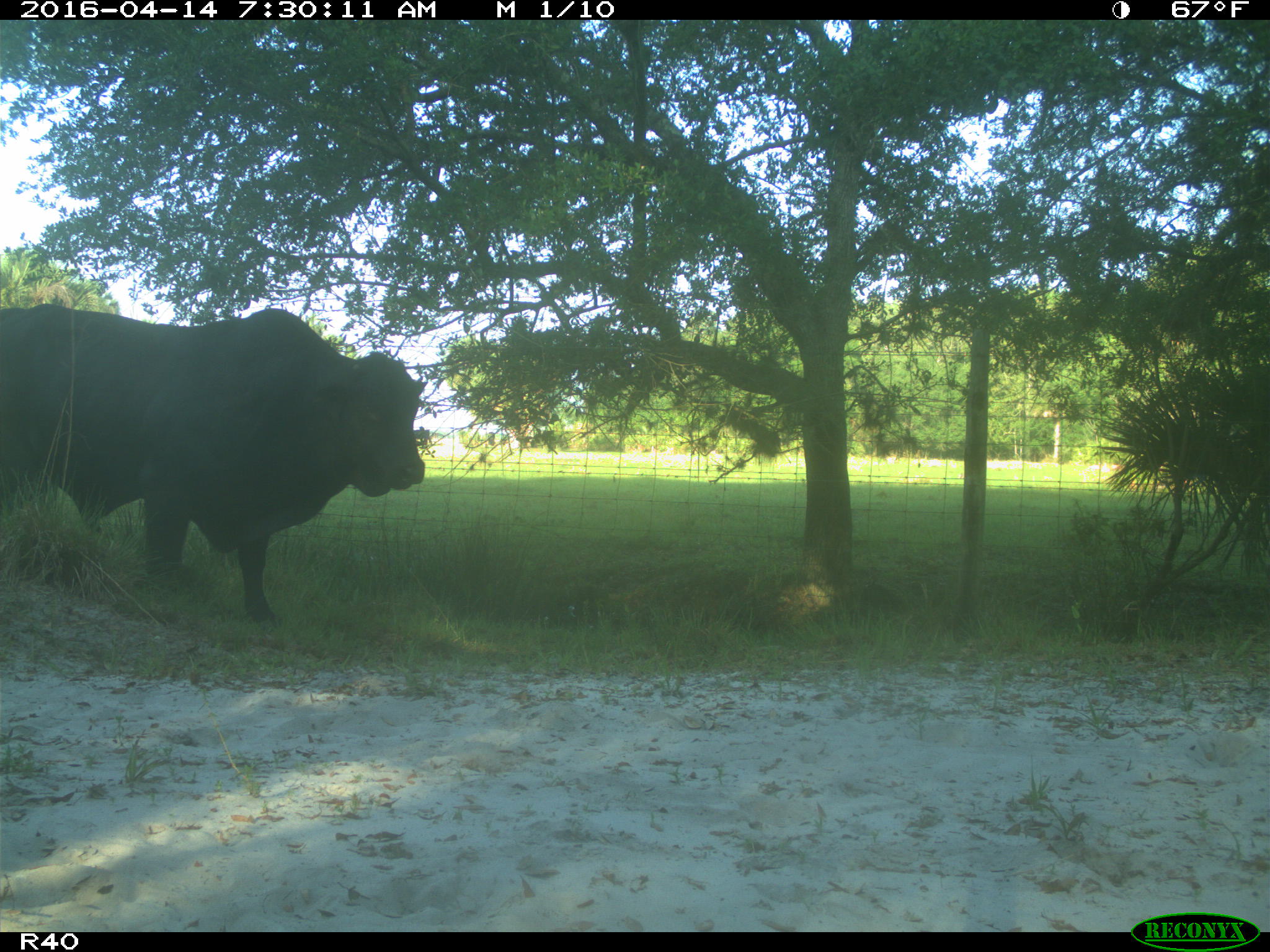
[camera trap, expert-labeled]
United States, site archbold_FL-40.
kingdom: Animalia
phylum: Chordata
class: Mammalia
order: Artiodactyla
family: Bovidae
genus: Bos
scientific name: Bos taurus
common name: domestic cow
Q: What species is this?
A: Bos taurus (domestic cow).